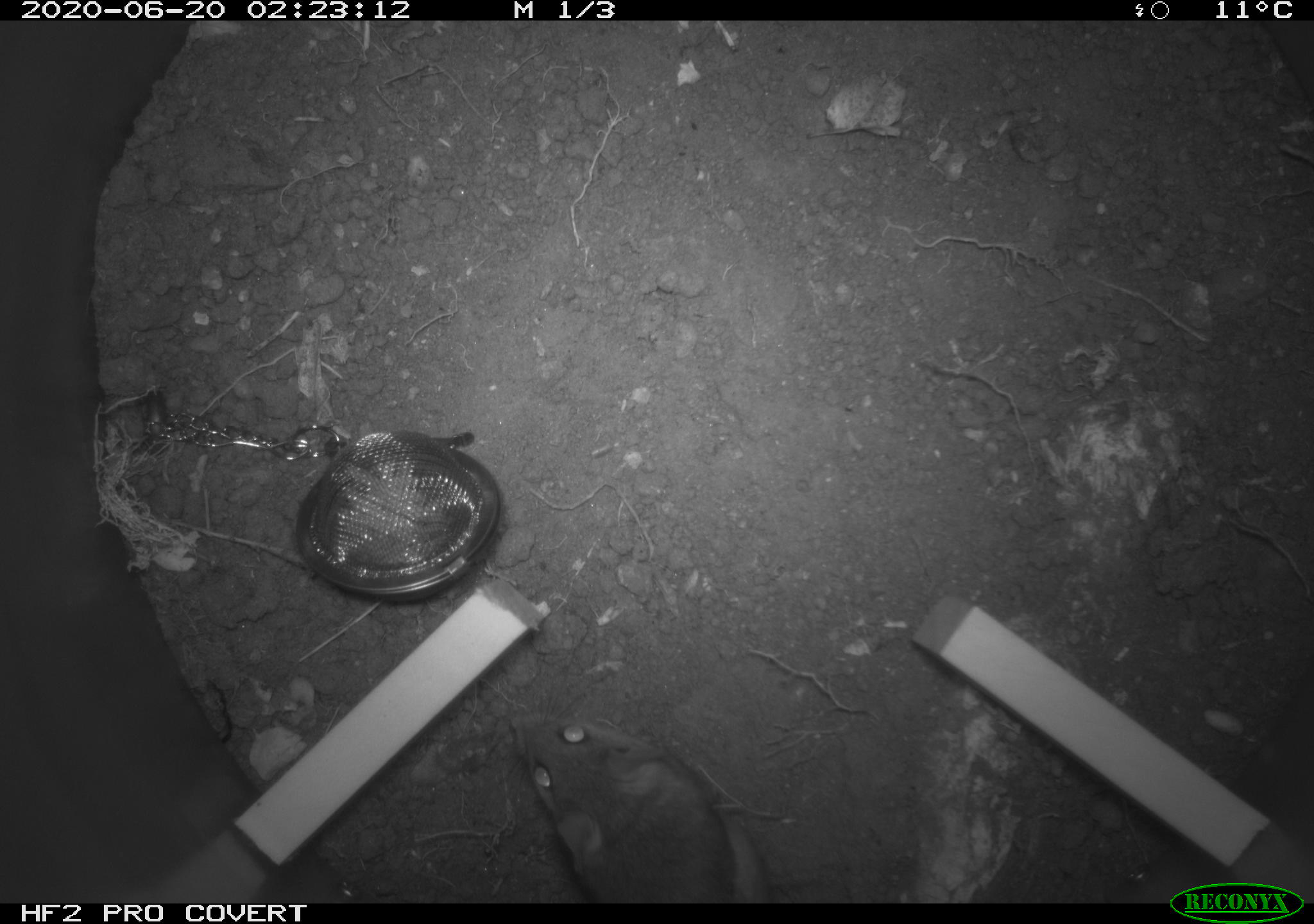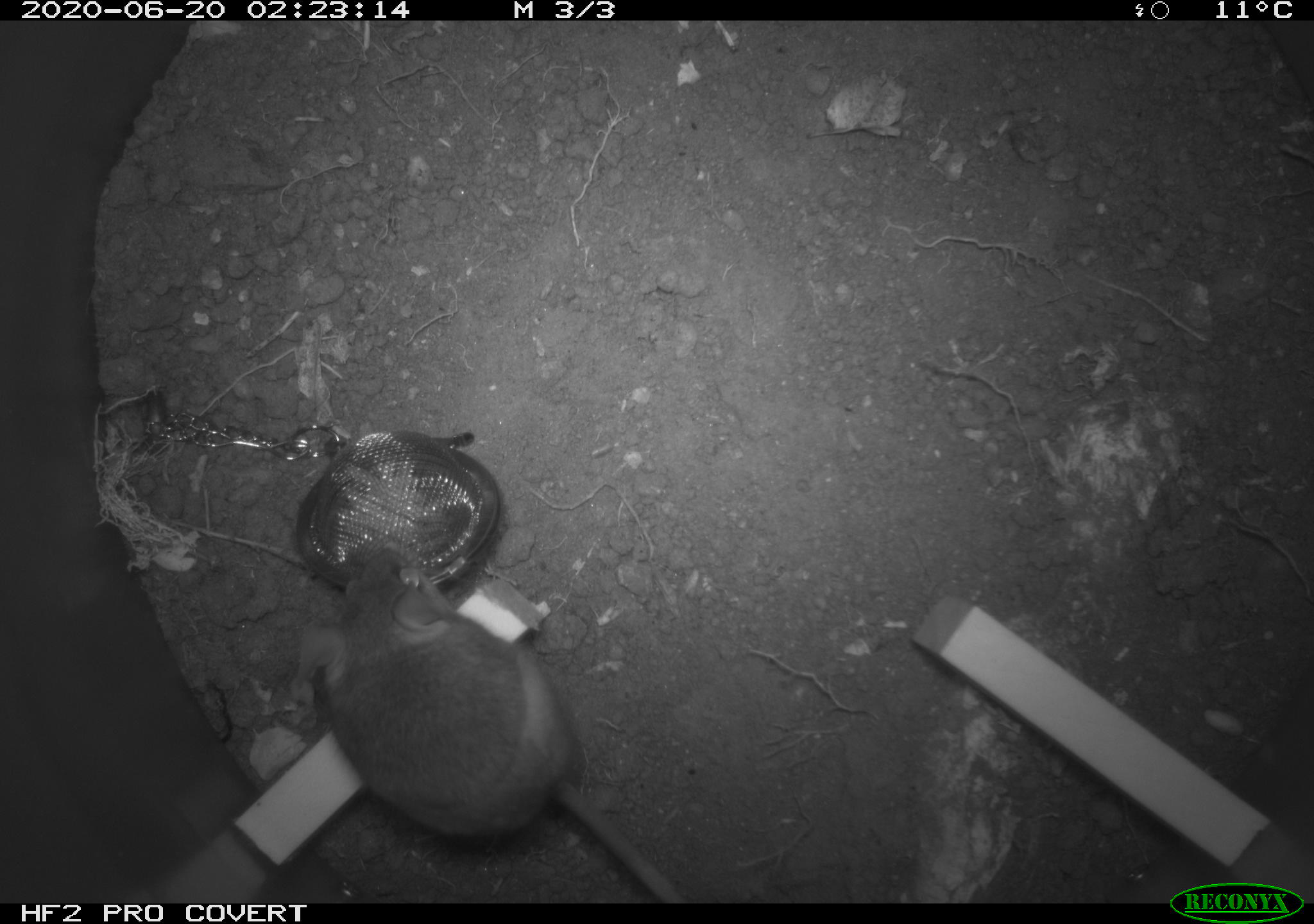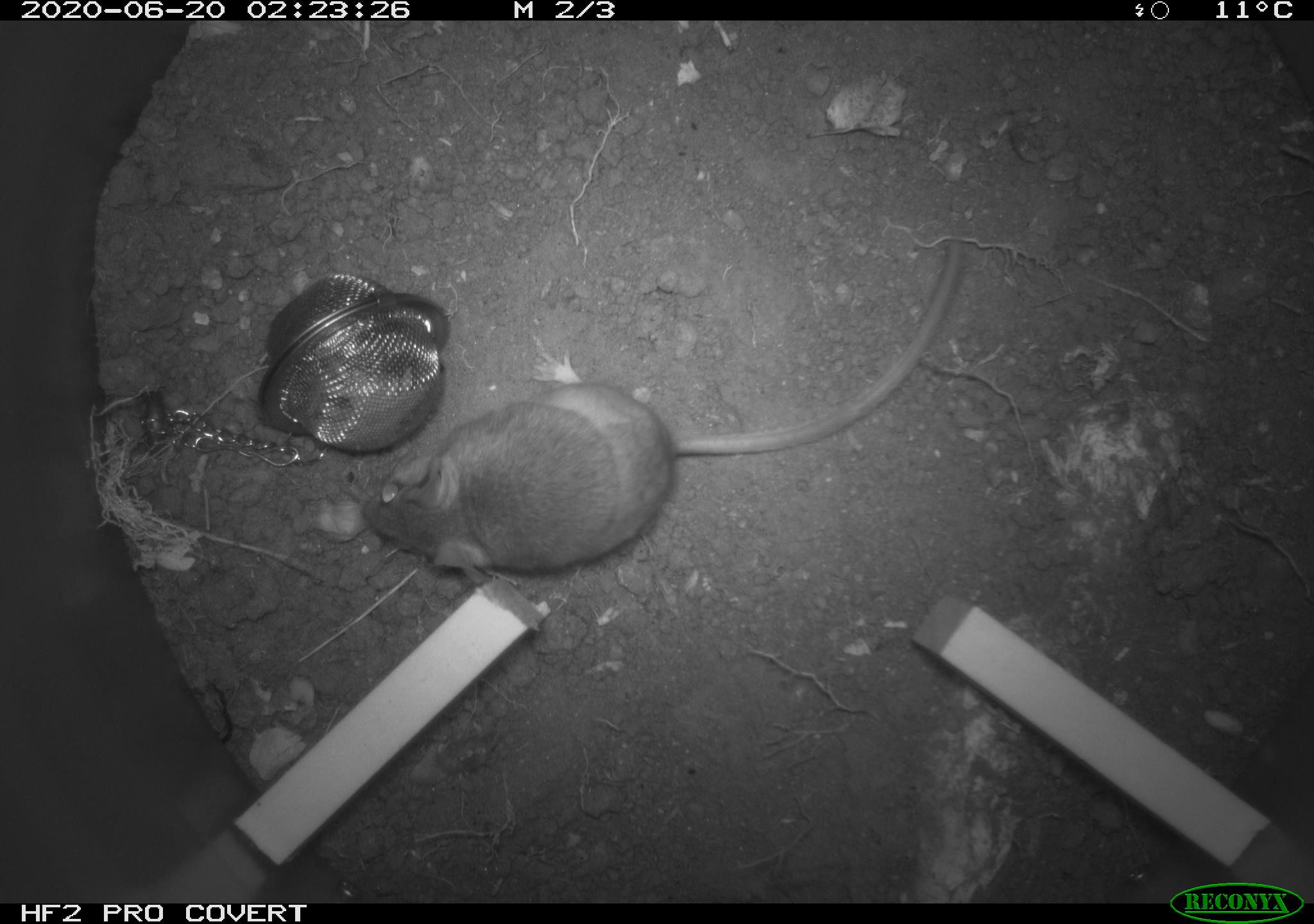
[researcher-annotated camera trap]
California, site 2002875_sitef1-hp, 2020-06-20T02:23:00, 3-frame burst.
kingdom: Animalia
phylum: Chordata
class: Mammalia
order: Rodentia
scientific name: Rodentia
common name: mouse species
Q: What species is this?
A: Mouse species (Rodentia).